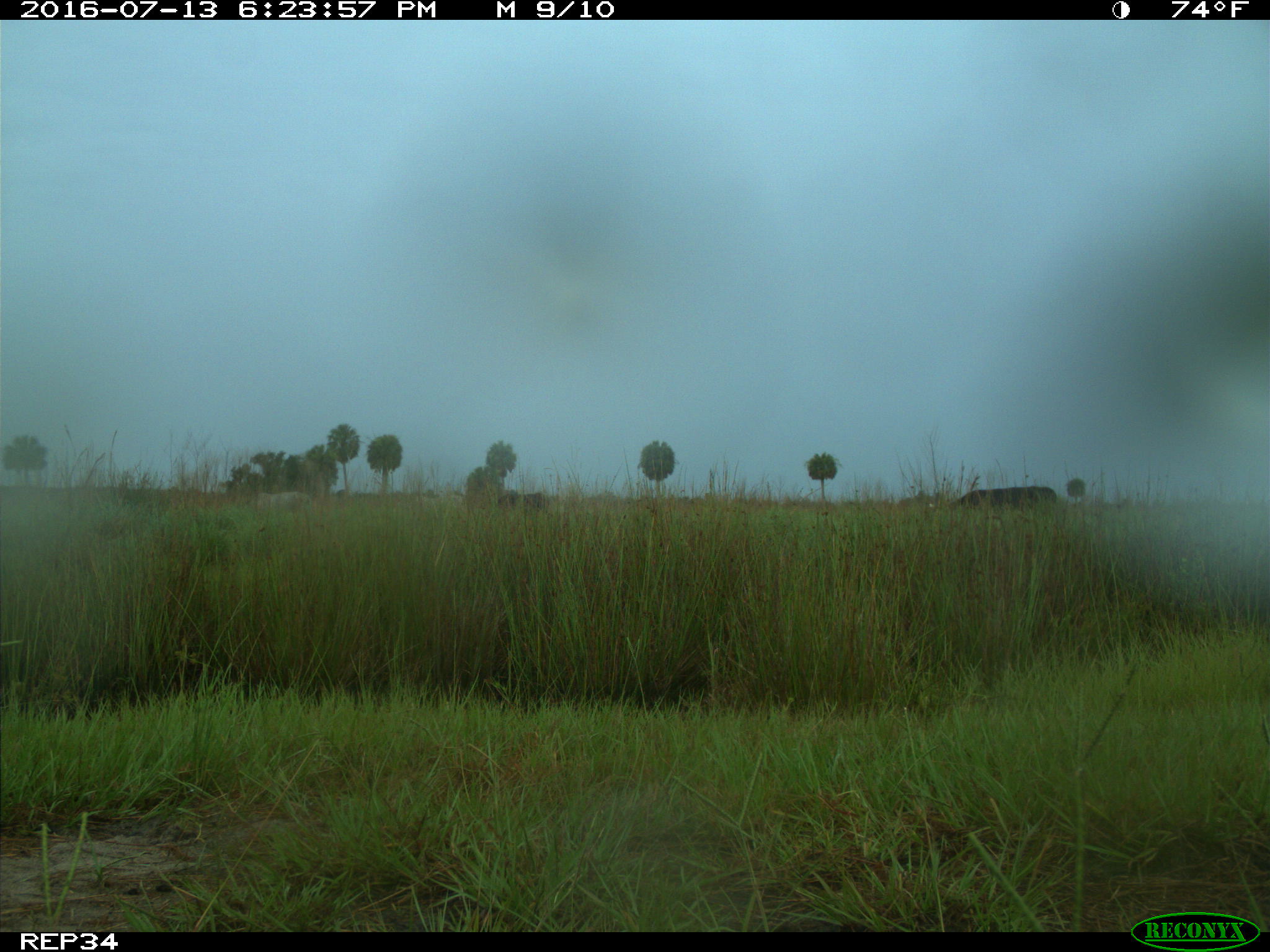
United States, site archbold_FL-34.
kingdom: Animalia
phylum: Chordata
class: Mammalia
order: Artiodactyla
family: Bovidae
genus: Bos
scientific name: Bos taurus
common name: domestic cow